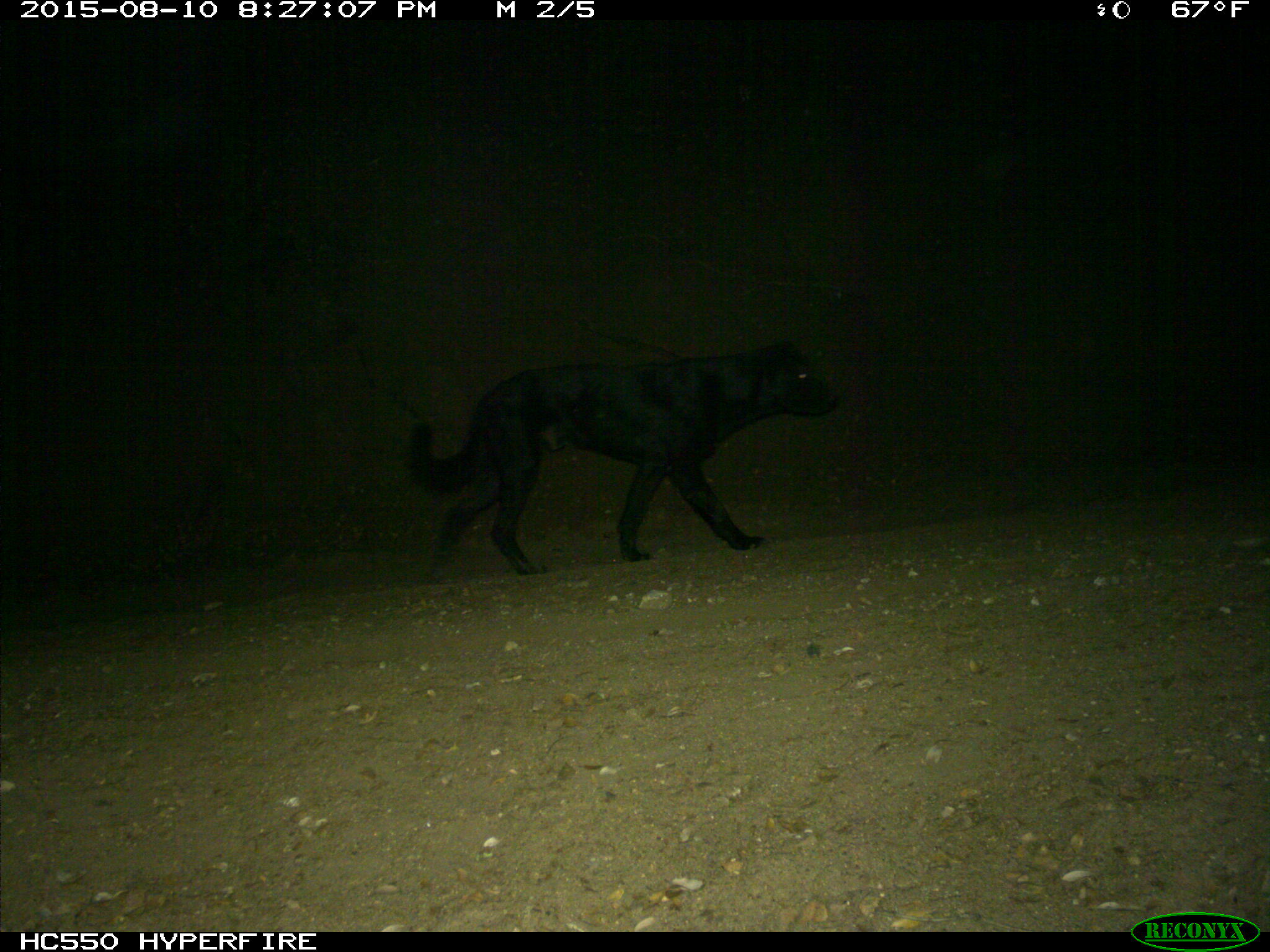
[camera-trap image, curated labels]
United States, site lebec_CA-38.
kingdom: Animalia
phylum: Chordata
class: Mammalia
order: Carnivora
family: Canidae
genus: Canis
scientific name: Canis familiaris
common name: domestic dog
Canis familiaris (domestic dog).